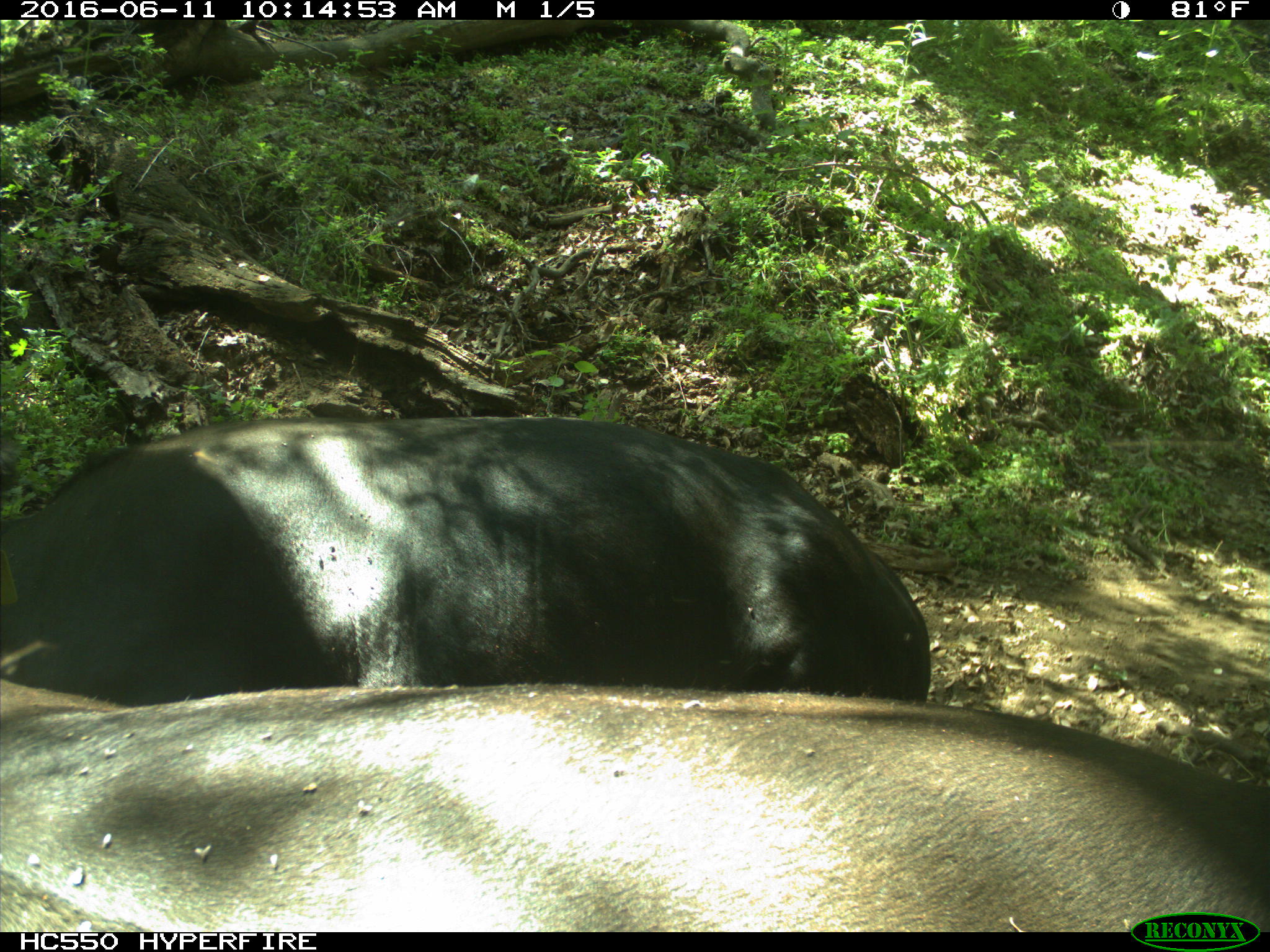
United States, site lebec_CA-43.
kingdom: Animalia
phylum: Chordata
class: Mammalia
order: Artiodactyla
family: Bovidae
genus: Bos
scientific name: Bos taurus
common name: domestic cow